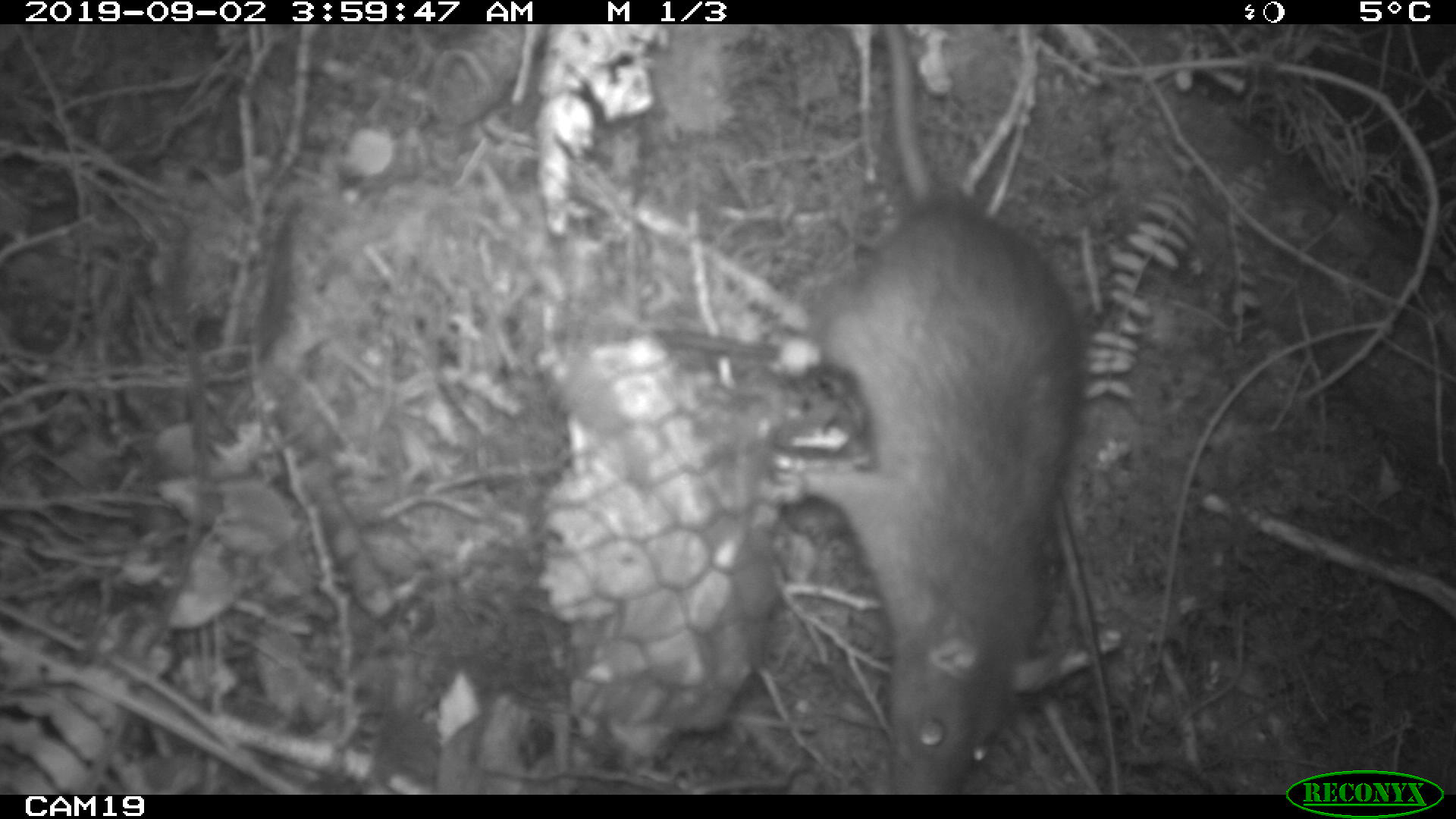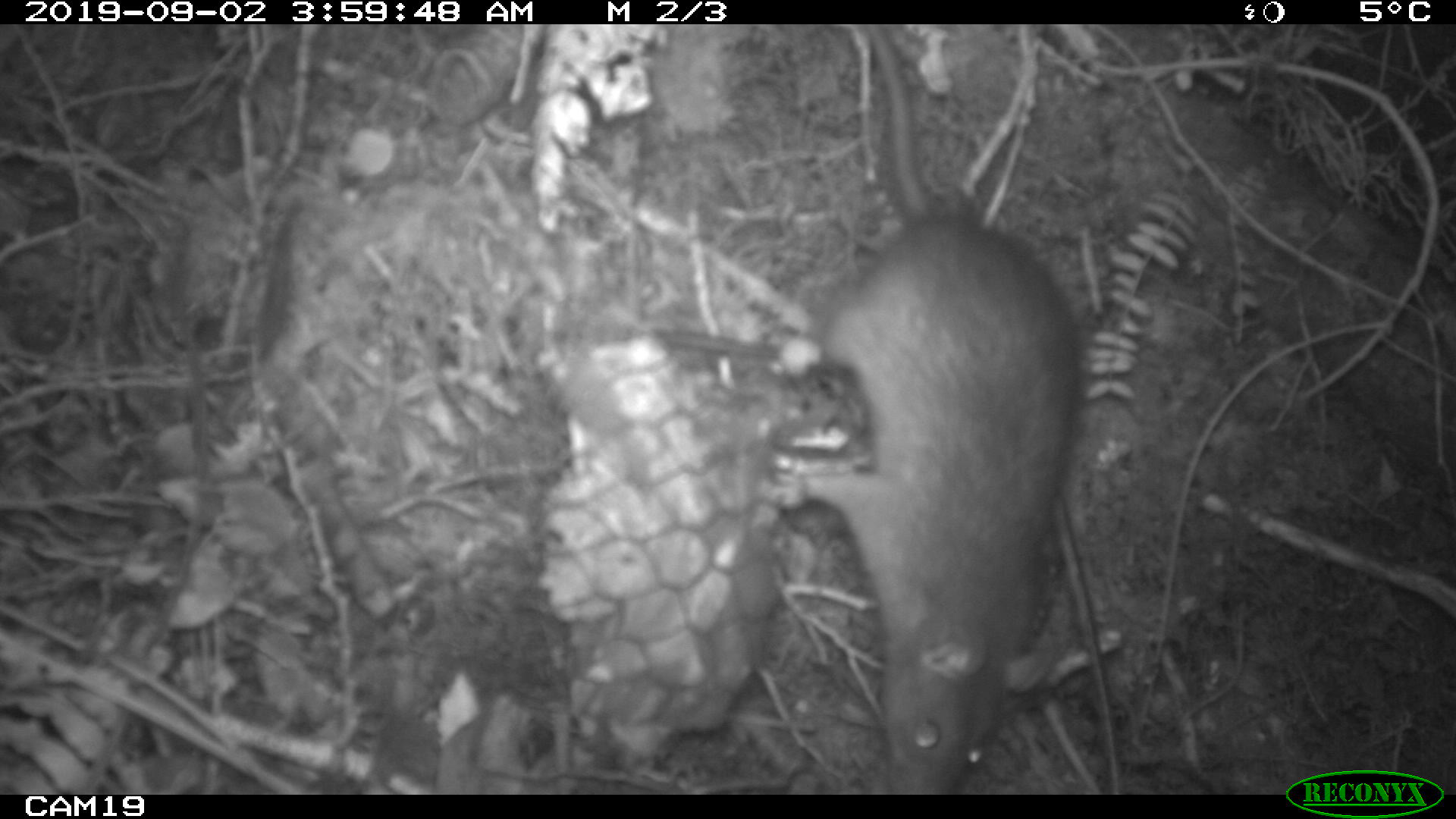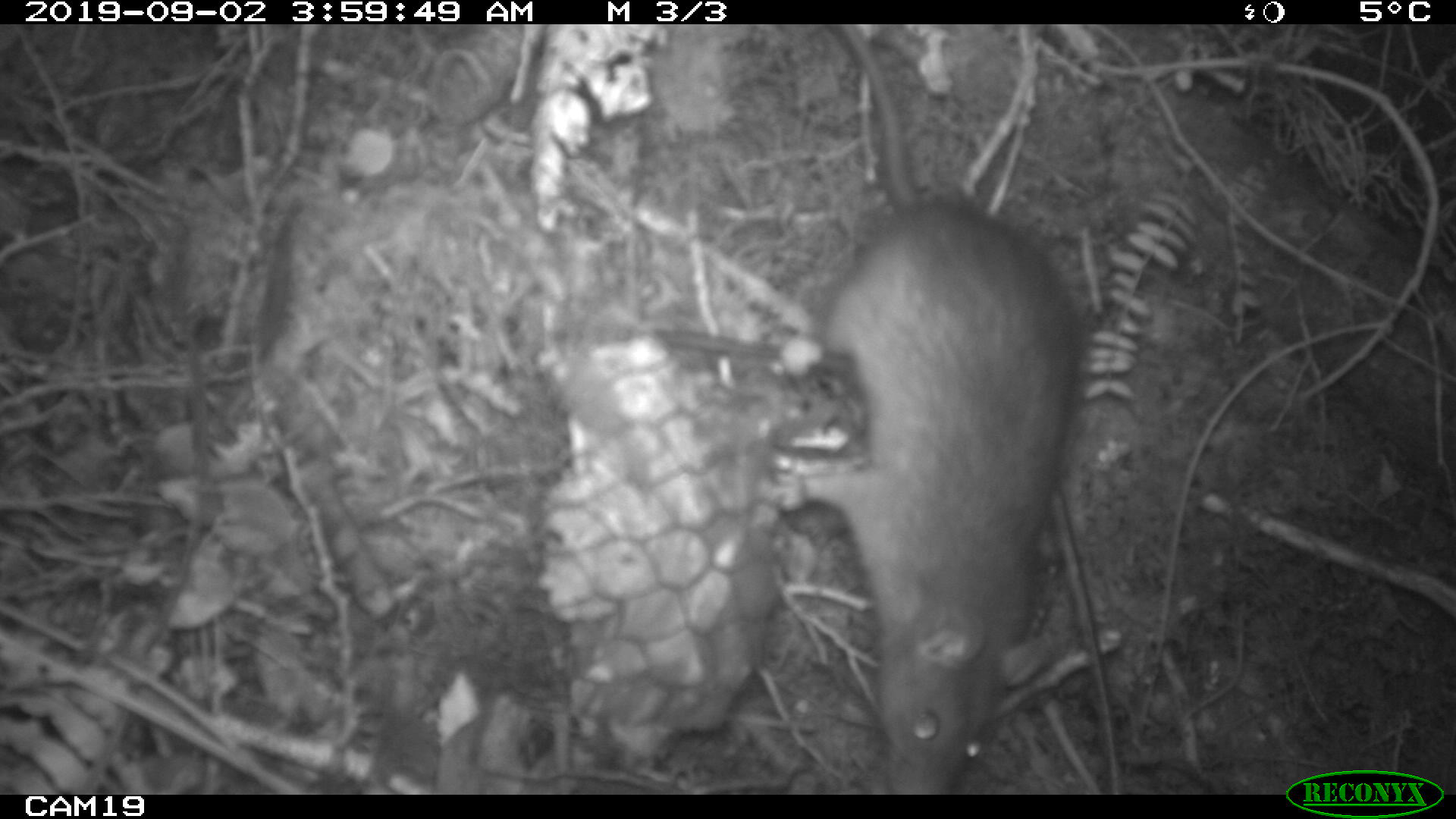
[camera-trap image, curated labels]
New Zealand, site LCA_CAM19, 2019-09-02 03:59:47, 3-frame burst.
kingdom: Animalia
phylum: Chordata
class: Mammalia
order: Rodentia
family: Muridae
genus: Rattus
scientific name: Rattus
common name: rat